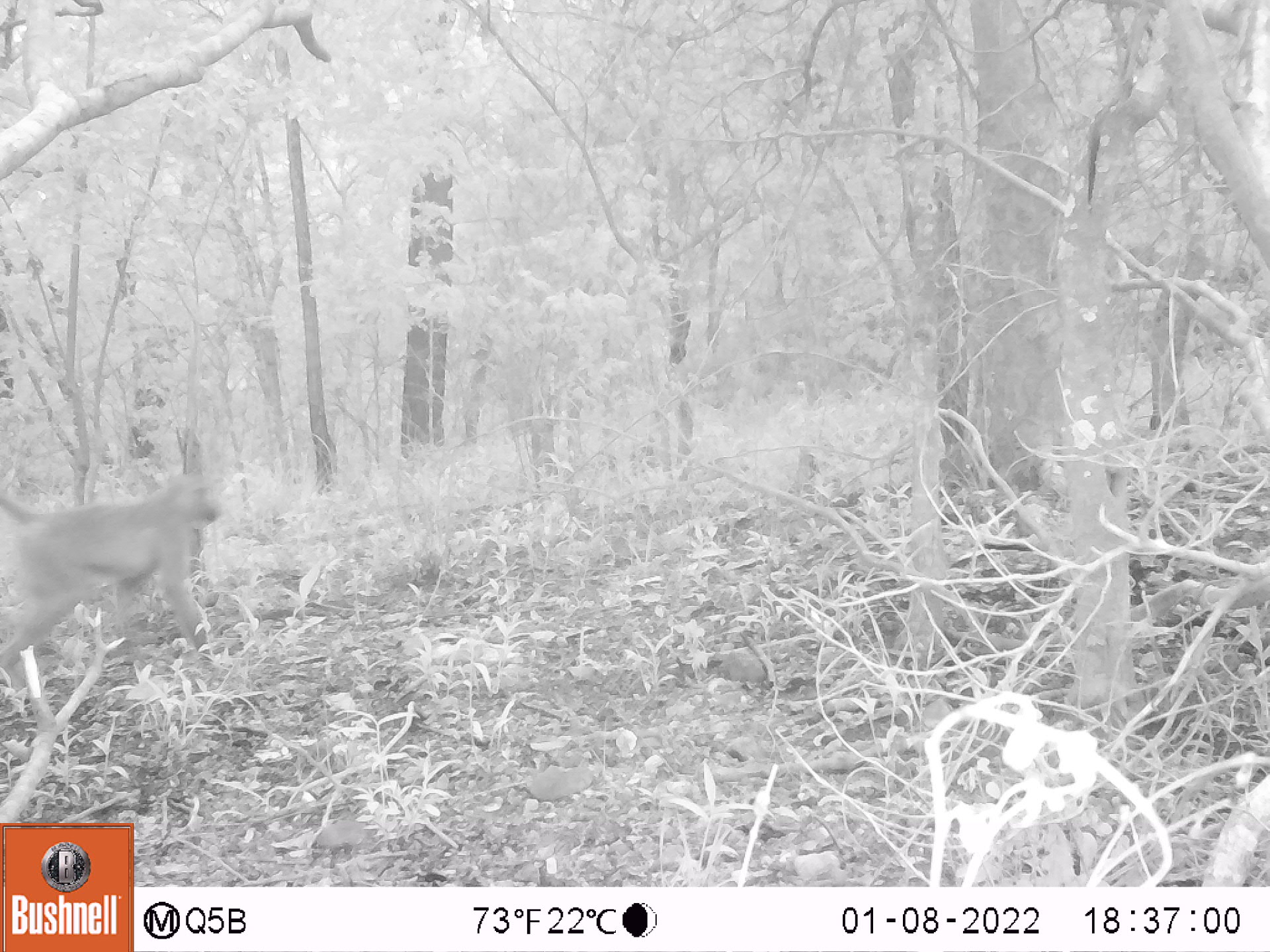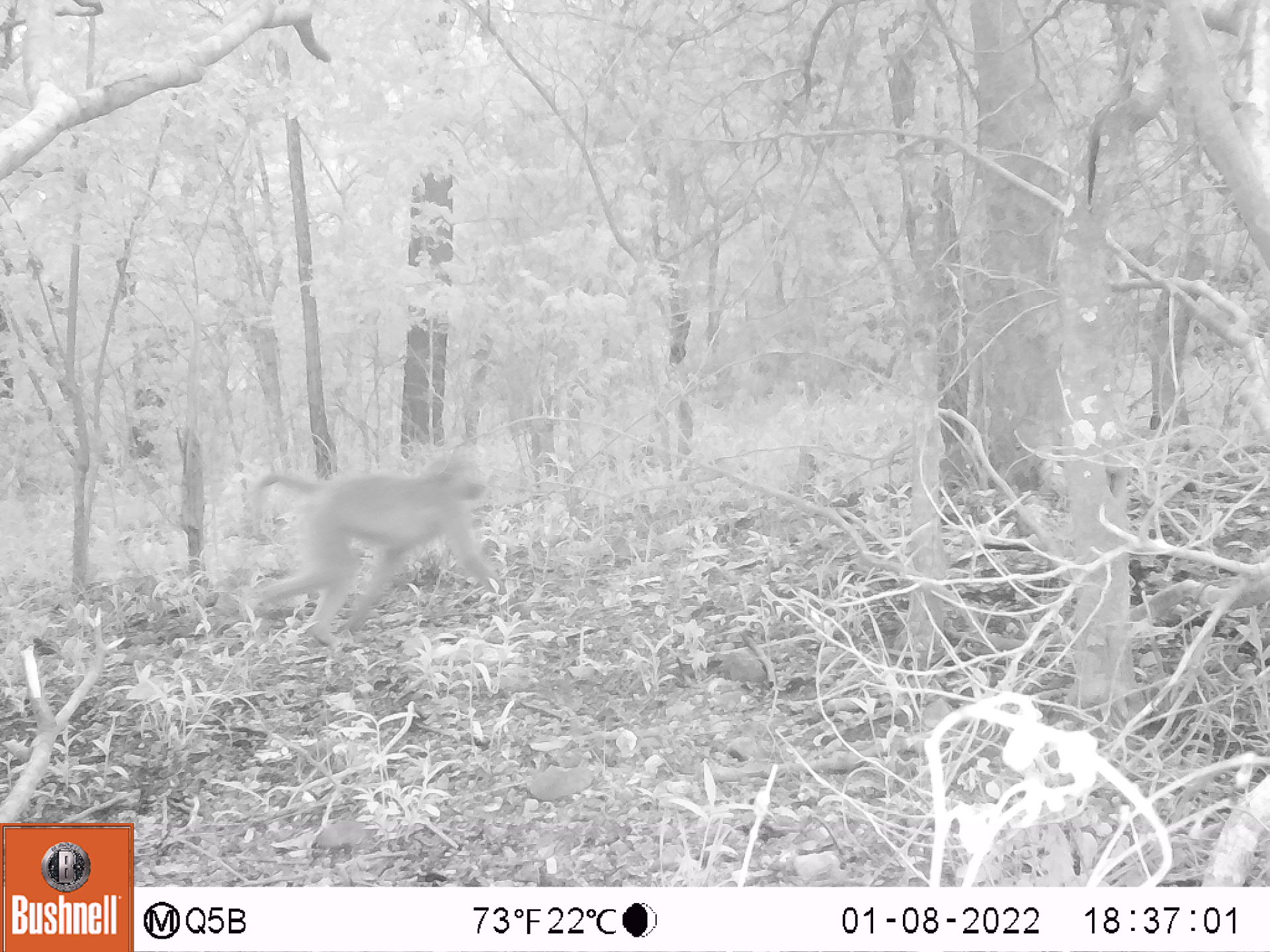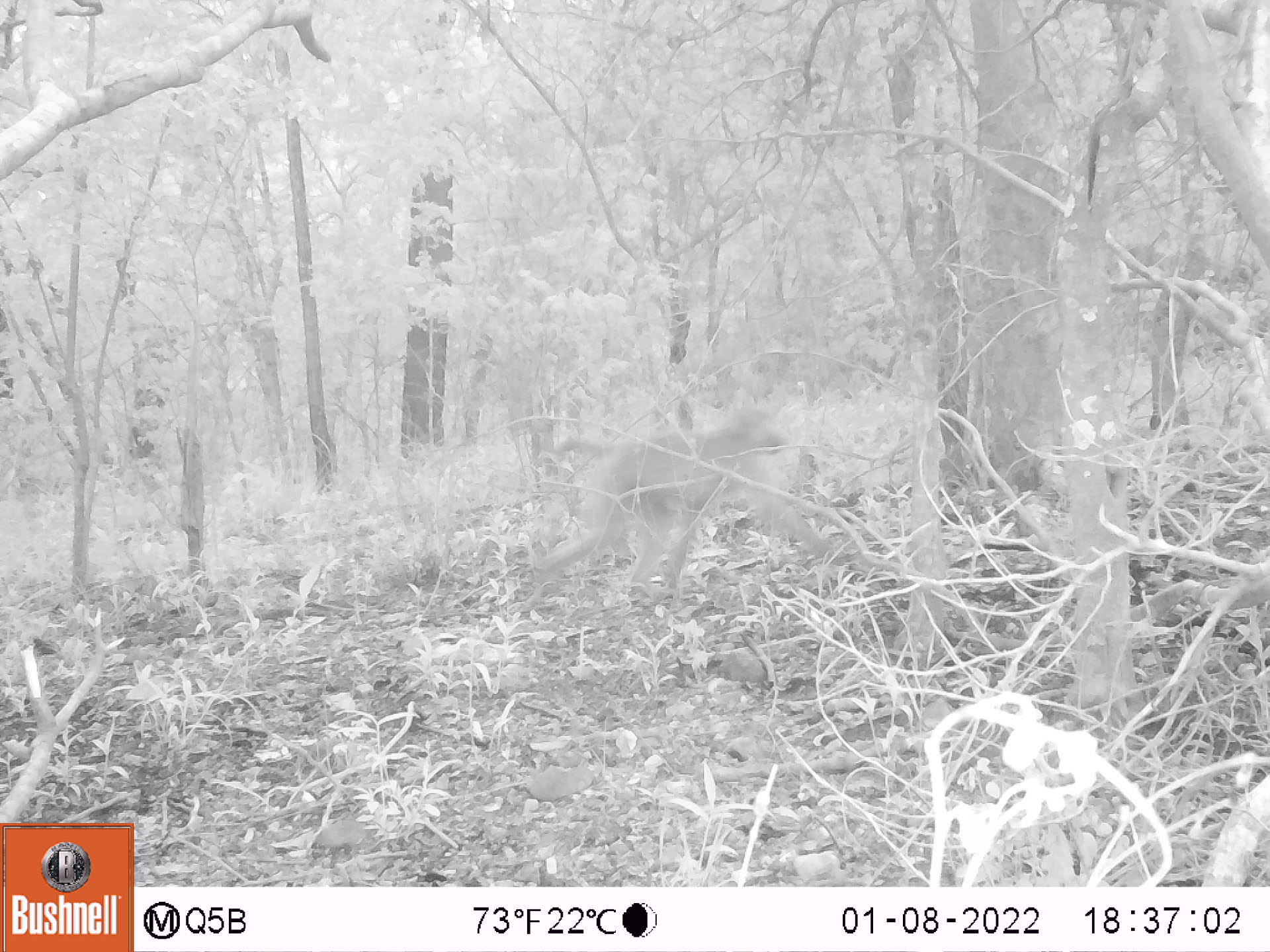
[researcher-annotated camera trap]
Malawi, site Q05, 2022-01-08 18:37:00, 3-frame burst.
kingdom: Animalia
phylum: Chordata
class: Mammalia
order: Primates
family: Cercopithecidae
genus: Papio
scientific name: Papio cynocephalus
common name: yellow baboon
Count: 1.